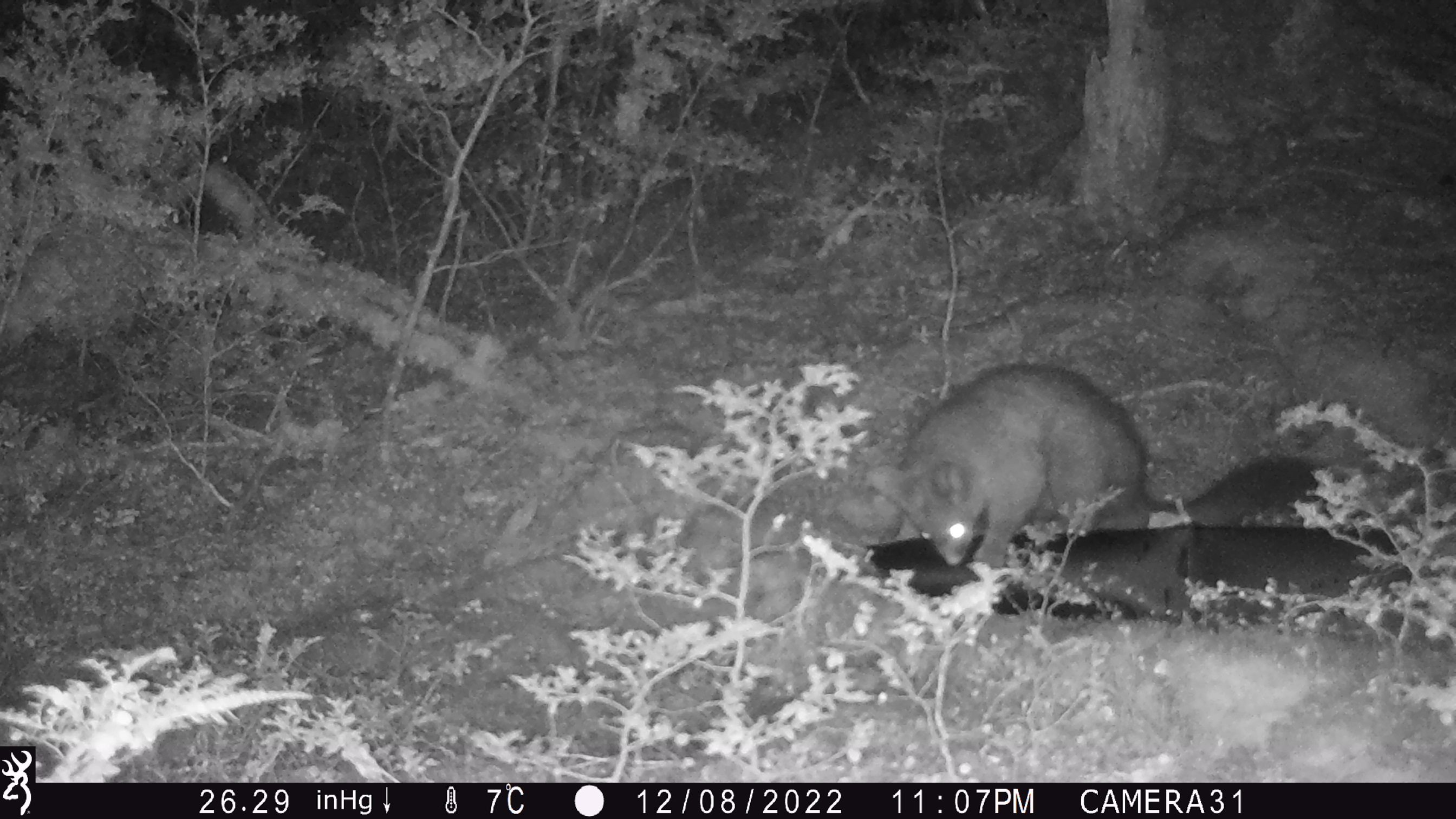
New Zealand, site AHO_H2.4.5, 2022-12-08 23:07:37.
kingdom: Animalia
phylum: Chordata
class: Mammalia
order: Diprotodontia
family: Phalangeridae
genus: Trichosurus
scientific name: Trichosurus vulpecula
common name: common brushtail possum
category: possum